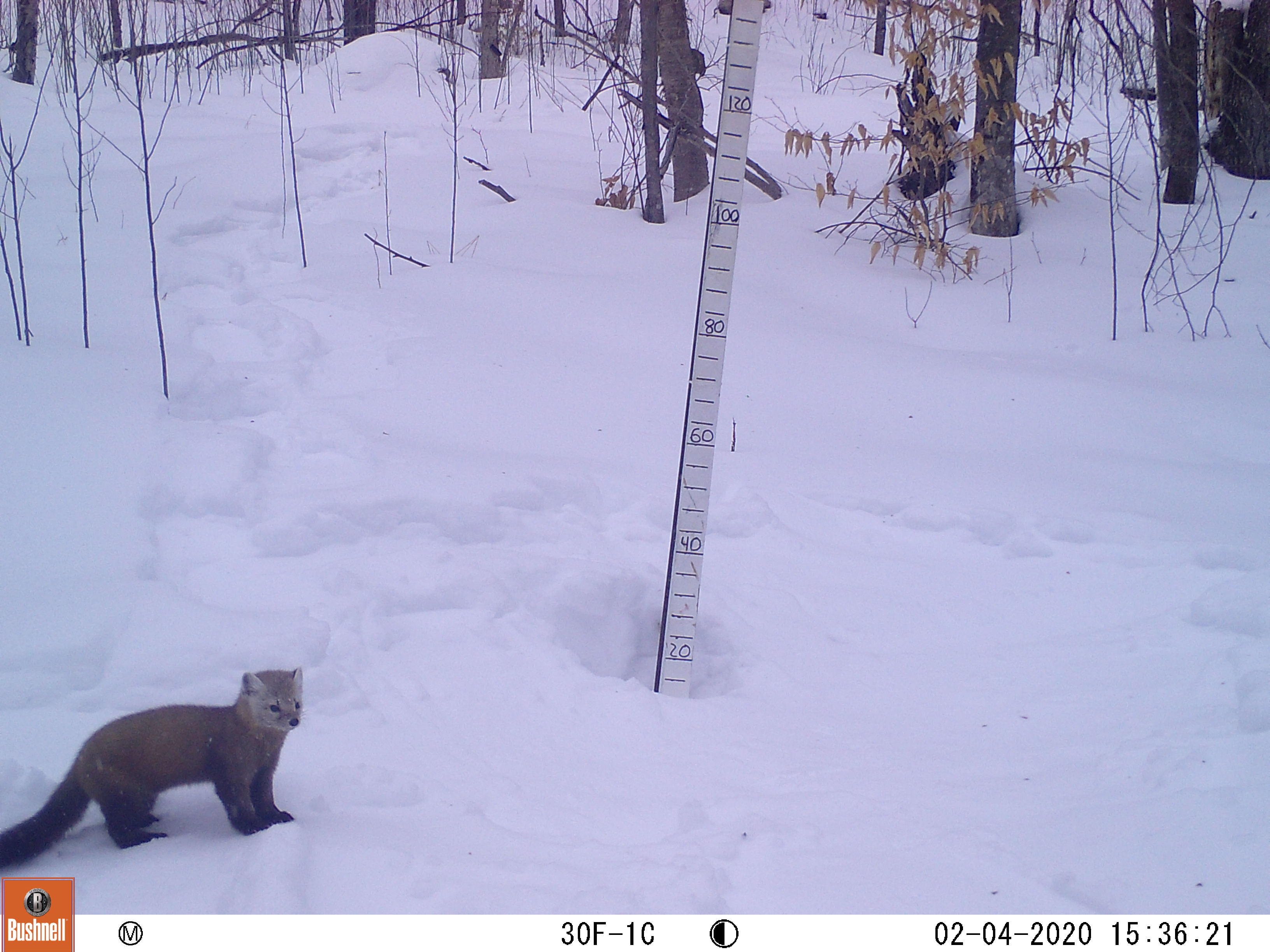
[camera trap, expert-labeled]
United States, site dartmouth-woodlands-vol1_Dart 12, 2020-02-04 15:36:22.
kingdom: Animalia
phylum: Chordata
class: Mammalia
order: Carnivora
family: Mustelidae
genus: Martes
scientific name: Martes americana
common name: american marten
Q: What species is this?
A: American marten (Martes americana).